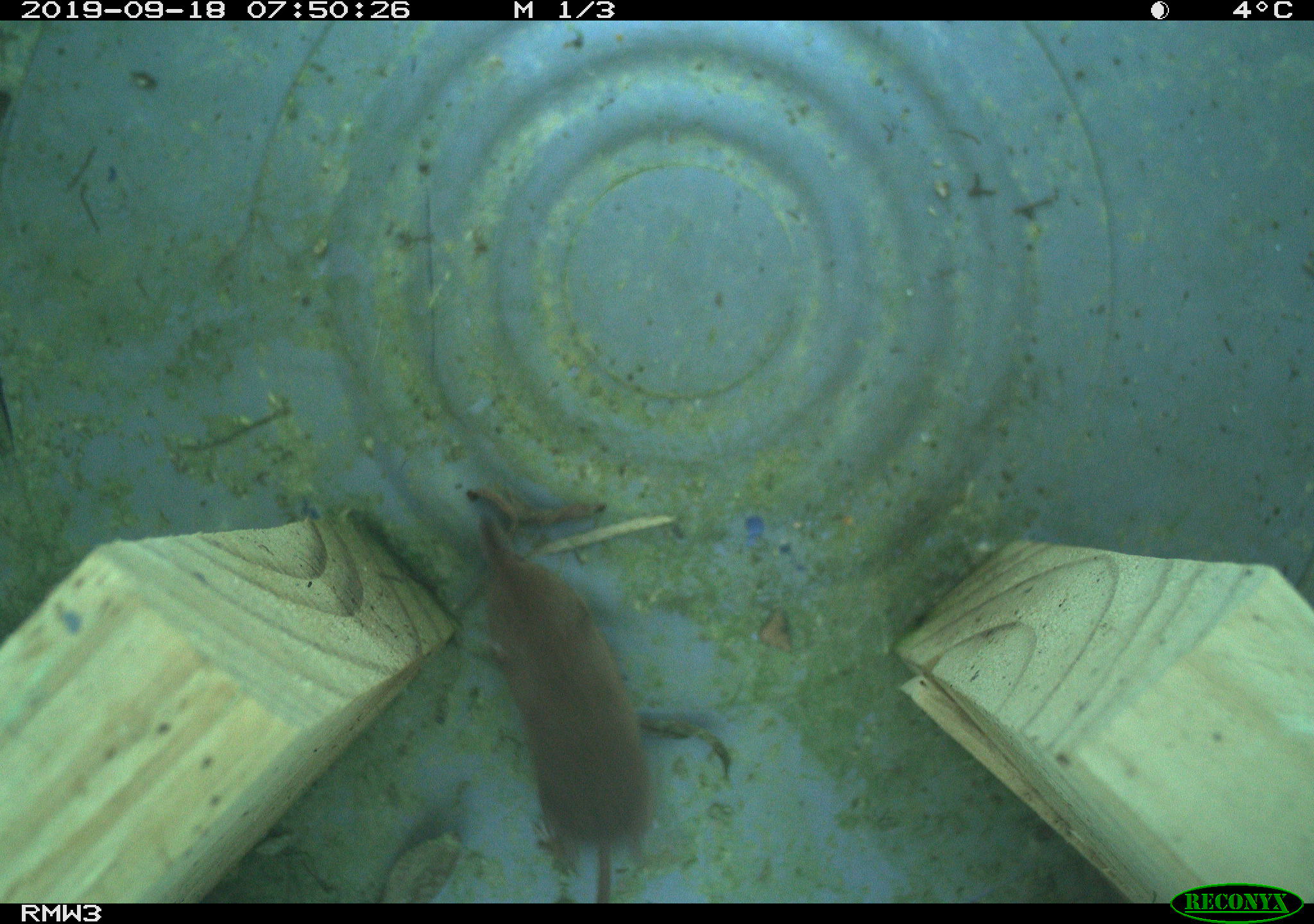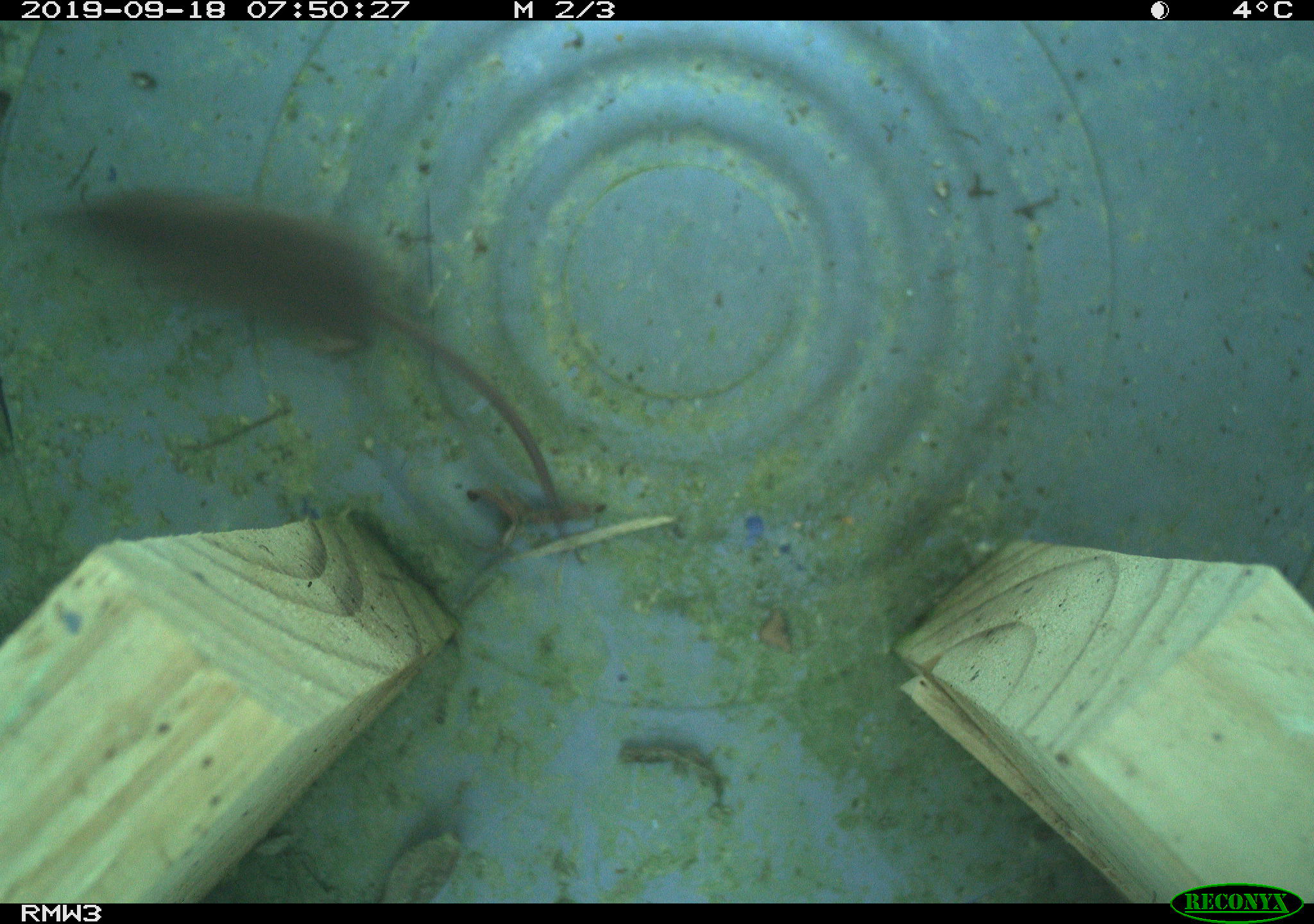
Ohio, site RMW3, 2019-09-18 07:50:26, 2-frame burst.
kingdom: Animalia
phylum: Chordata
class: Mammalia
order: Eulipotyphla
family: Soricidae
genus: Sorex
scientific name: Sorex cinereus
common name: masked shrew